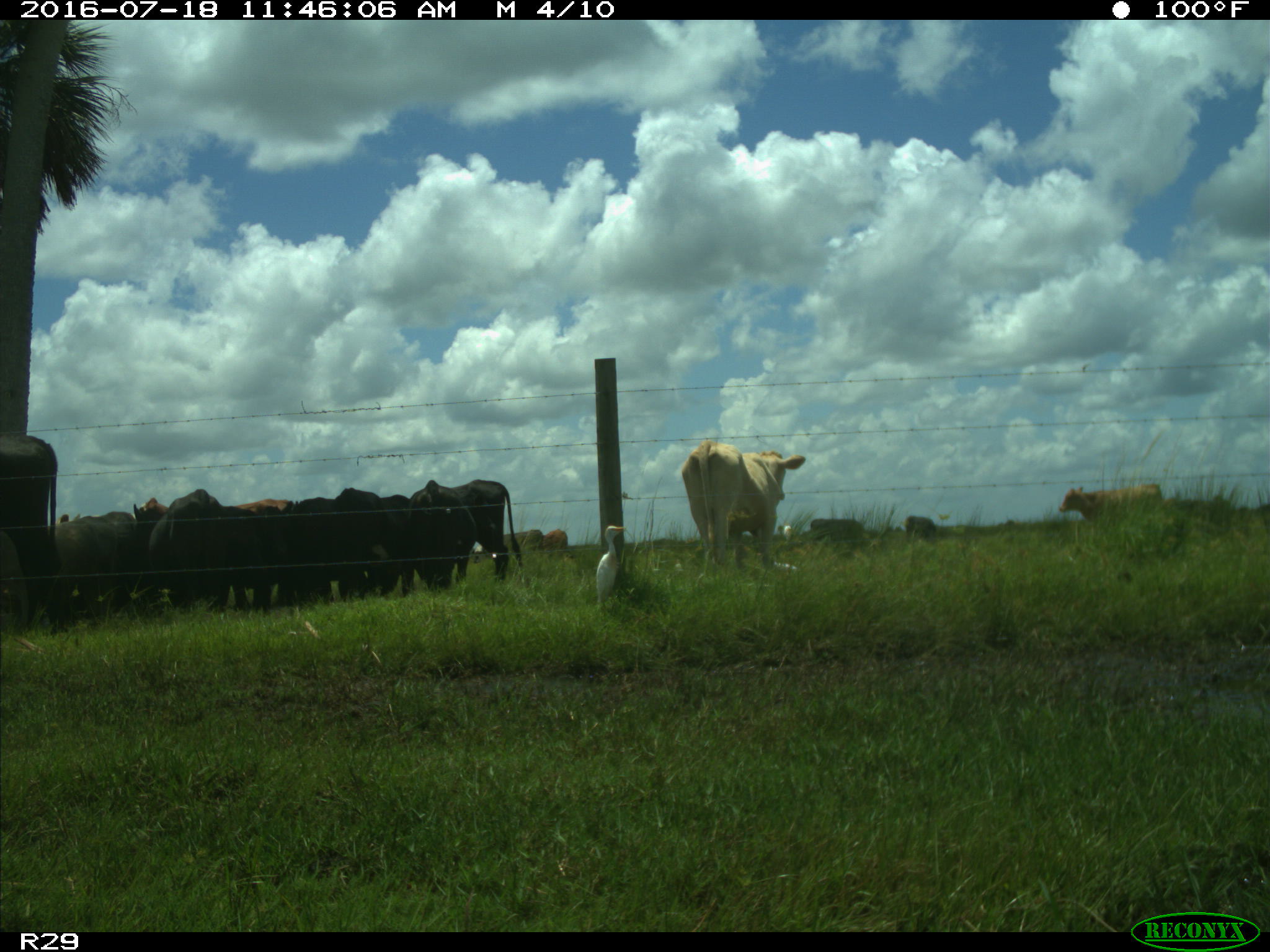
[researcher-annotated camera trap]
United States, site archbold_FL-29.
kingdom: Animalia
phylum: Chordata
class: Mammalia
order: Artiodactyla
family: Bovidae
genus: Bos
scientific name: Bos taurus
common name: domestic cow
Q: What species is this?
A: Bos taurus (domestic cow).